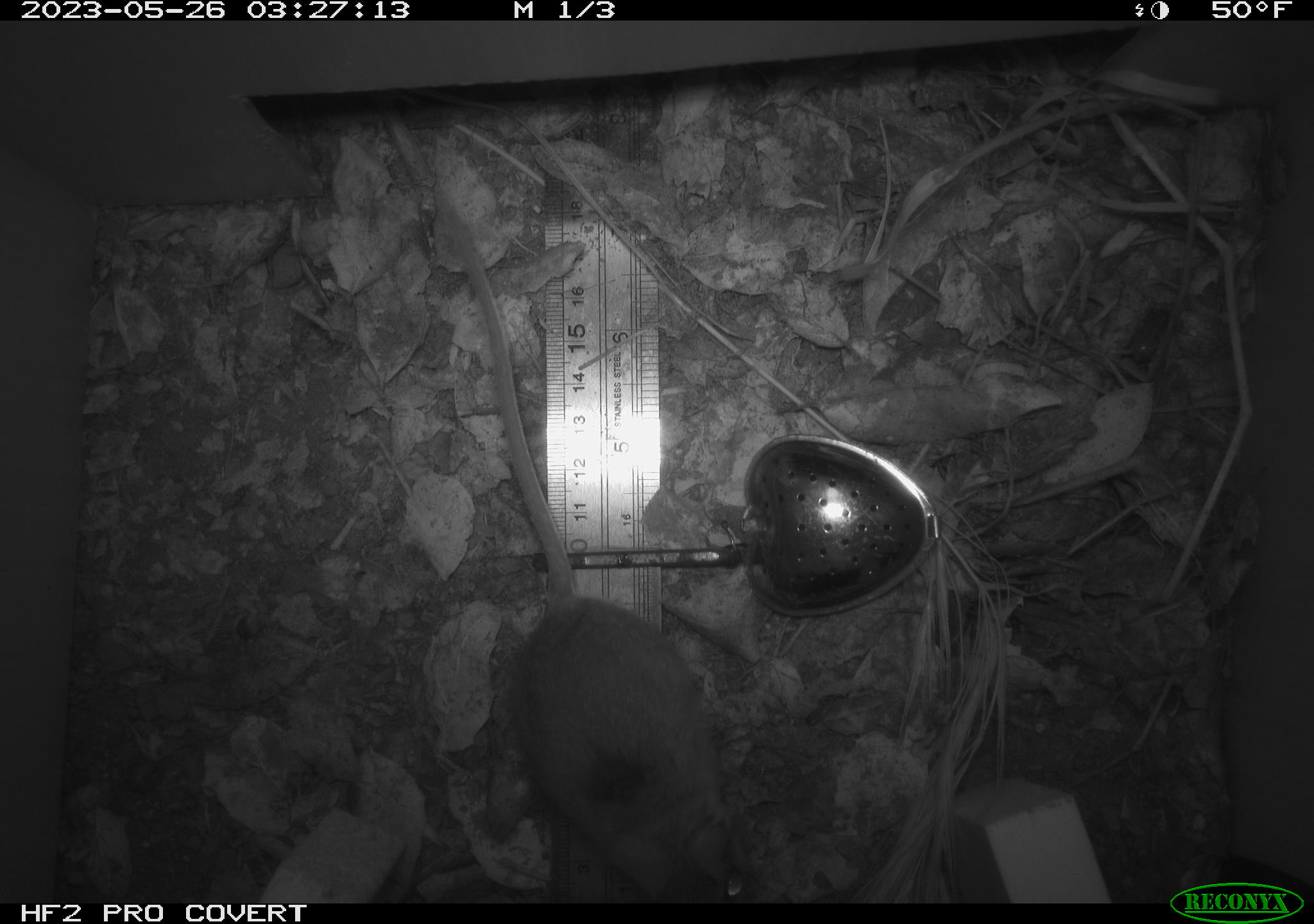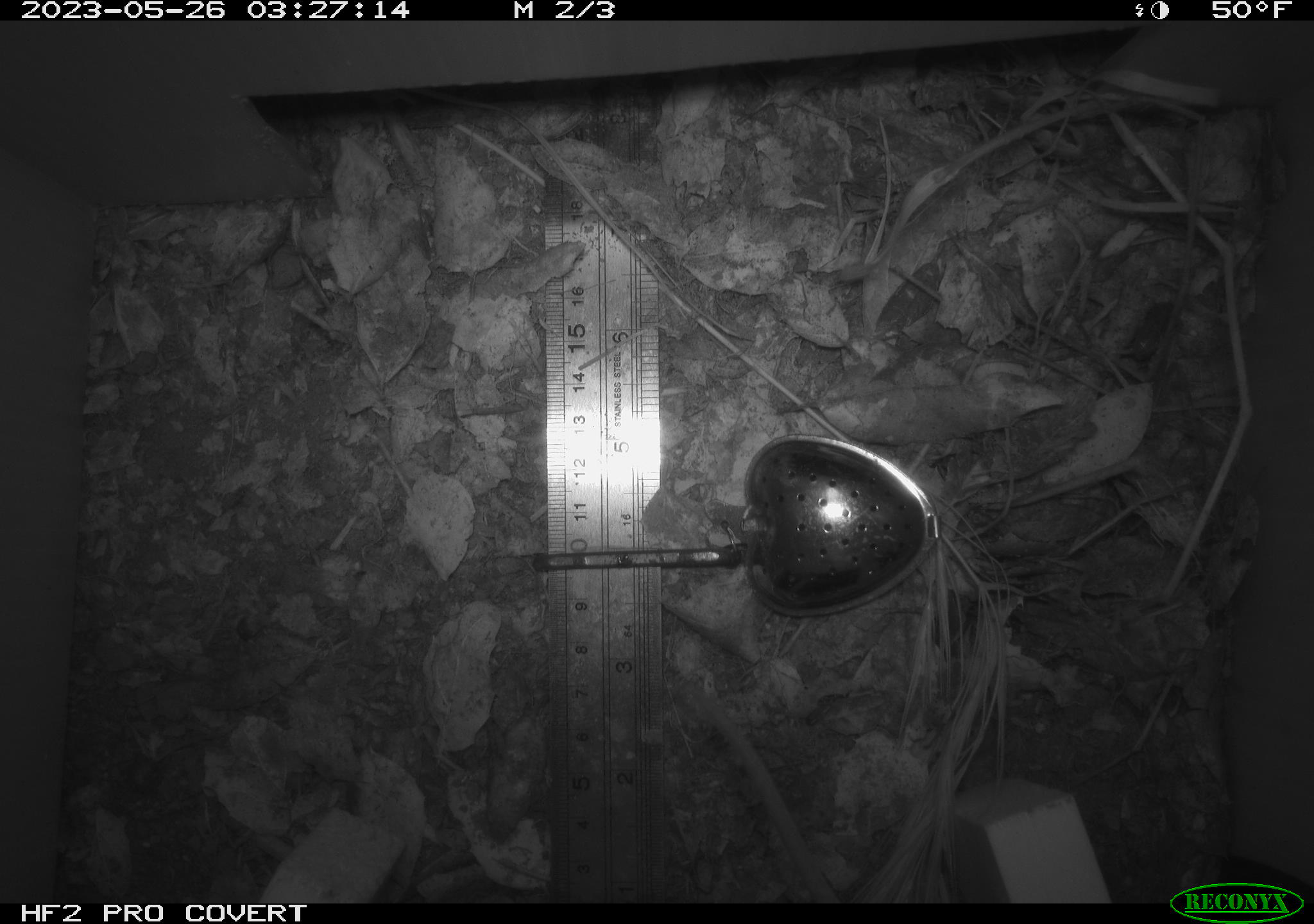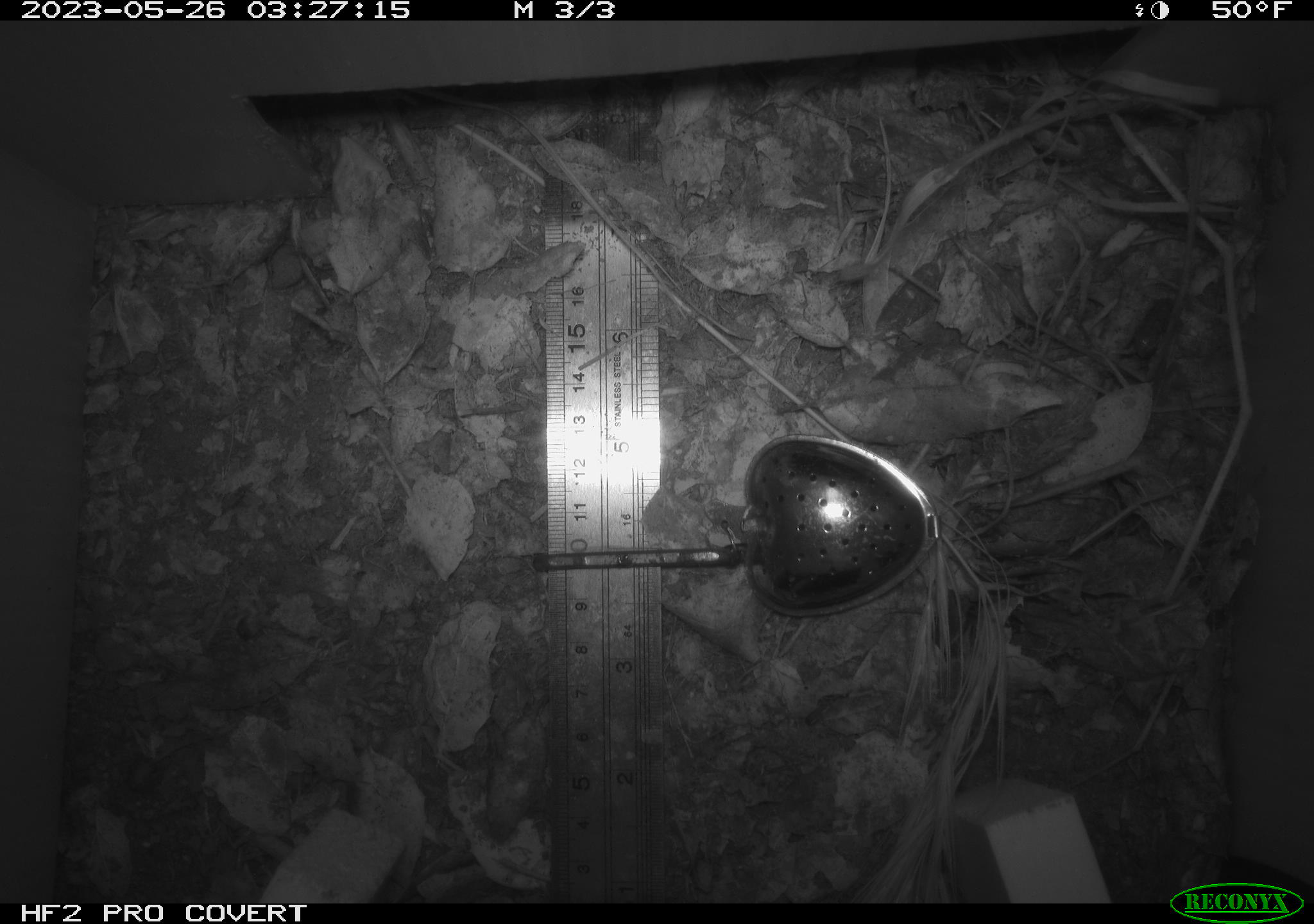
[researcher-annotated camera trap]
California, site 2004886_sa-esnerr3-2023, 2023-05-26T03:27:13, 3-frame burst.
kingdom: Animalia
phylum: Chordata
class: Mammalia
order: Rodentia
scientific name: Rodentia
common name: mouse species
Mouse species (Rodentia).